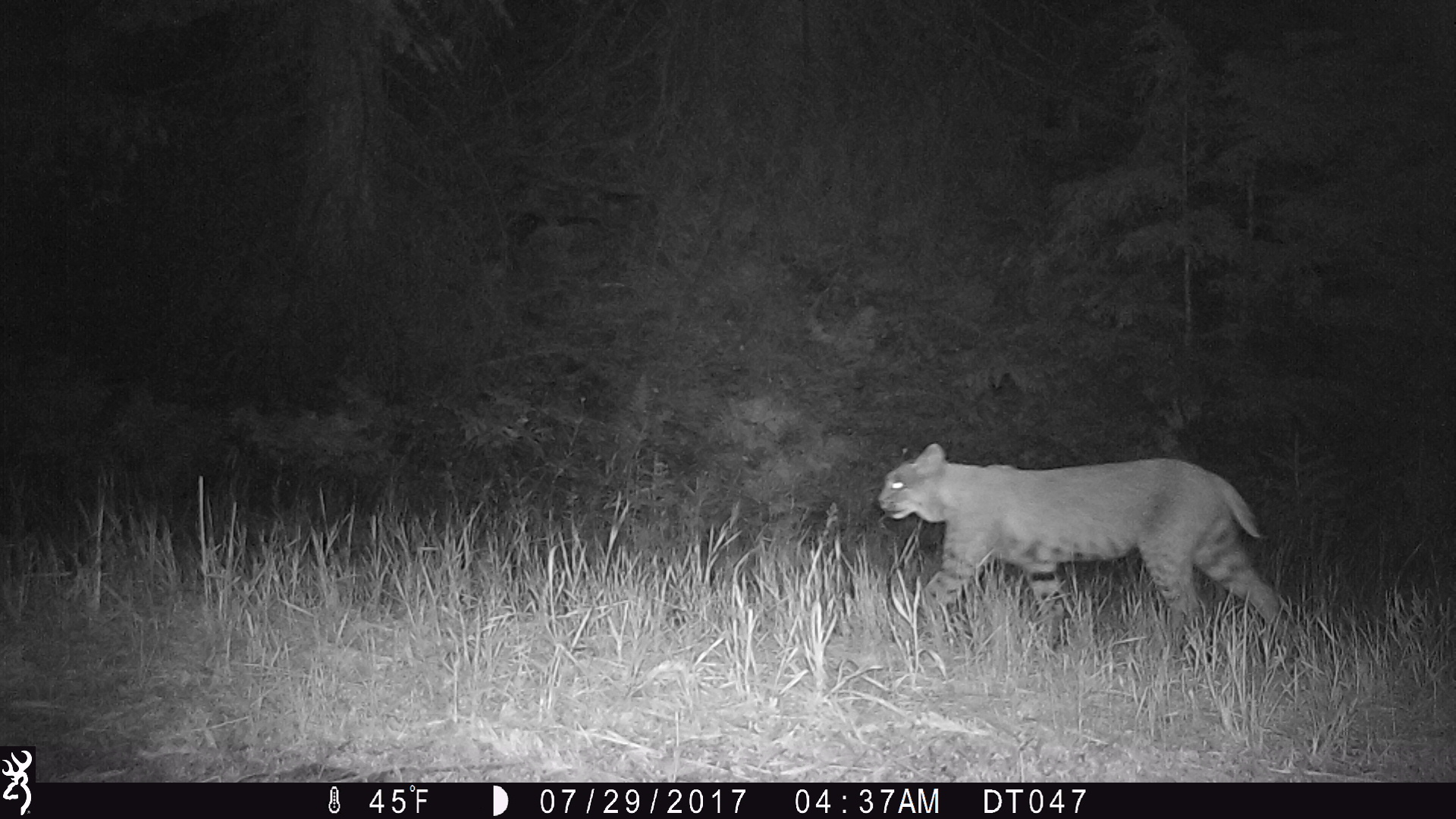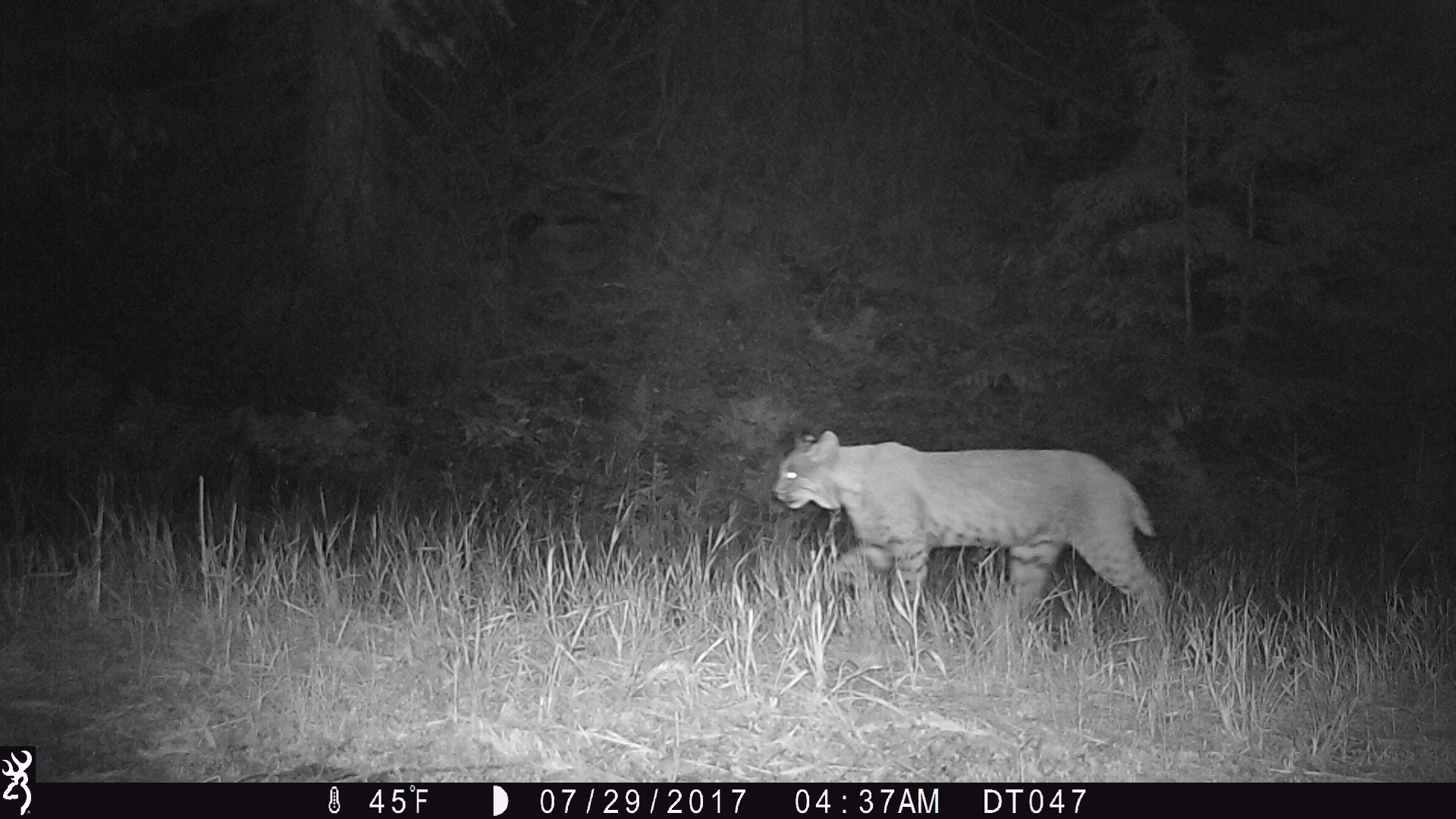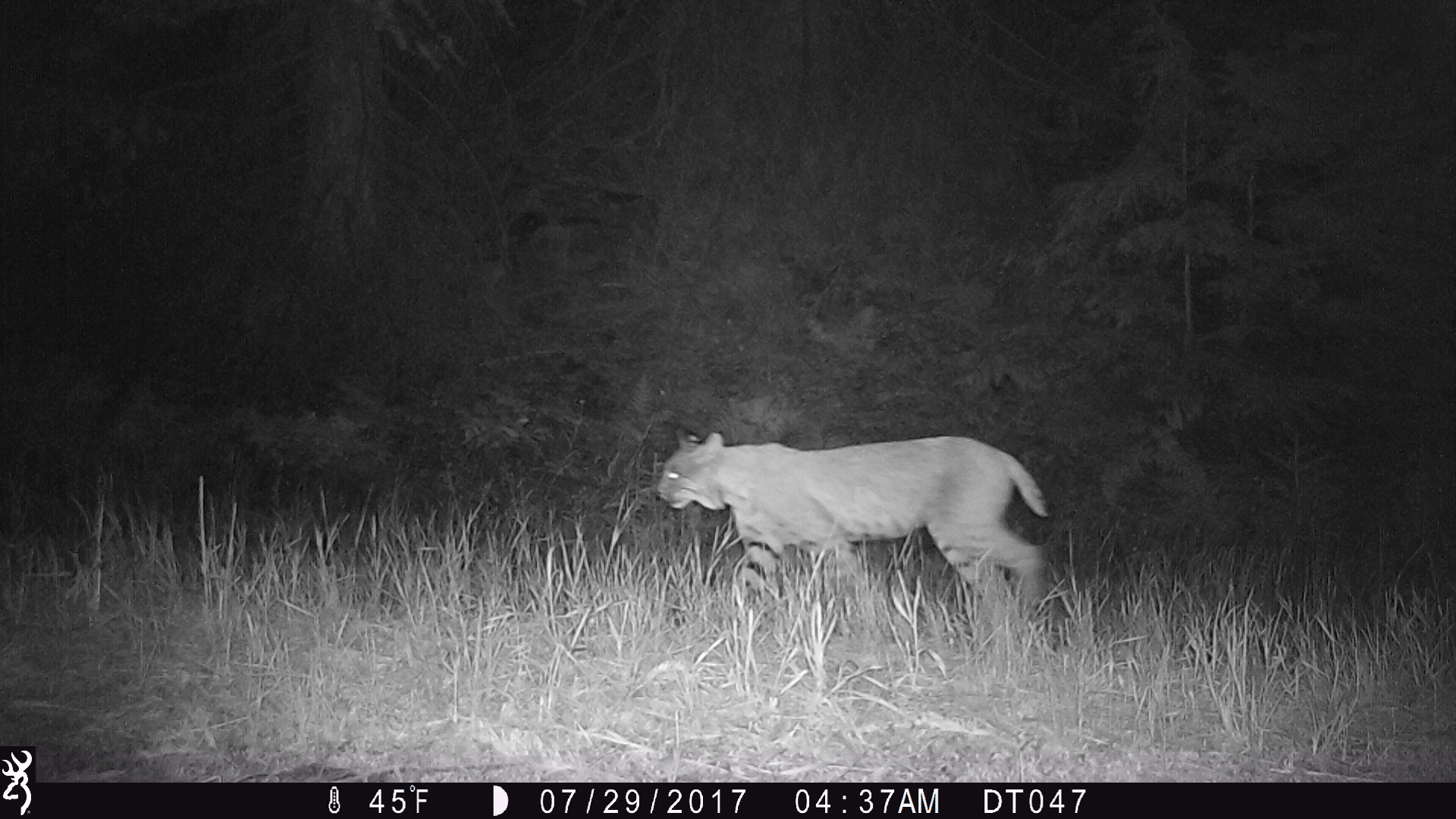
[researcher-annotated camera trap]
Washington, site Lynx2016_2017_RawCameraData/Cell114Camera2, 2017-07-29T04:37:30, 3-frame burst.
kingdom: Animalia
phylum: Chordata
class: Mammalia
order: Carnivora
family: Felidae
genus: Lynx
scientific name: Lynx rufus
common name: bobcat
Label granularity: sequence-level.